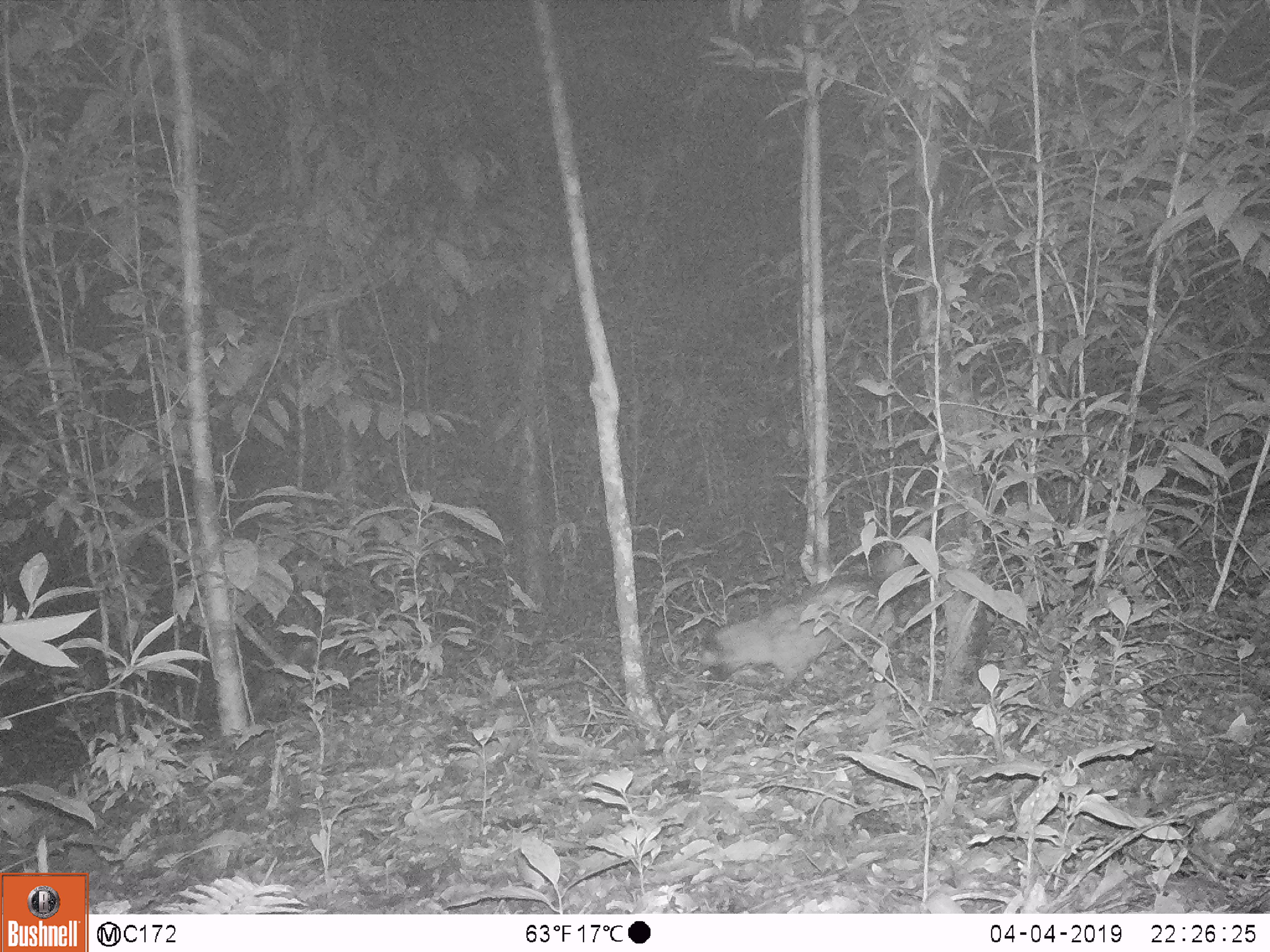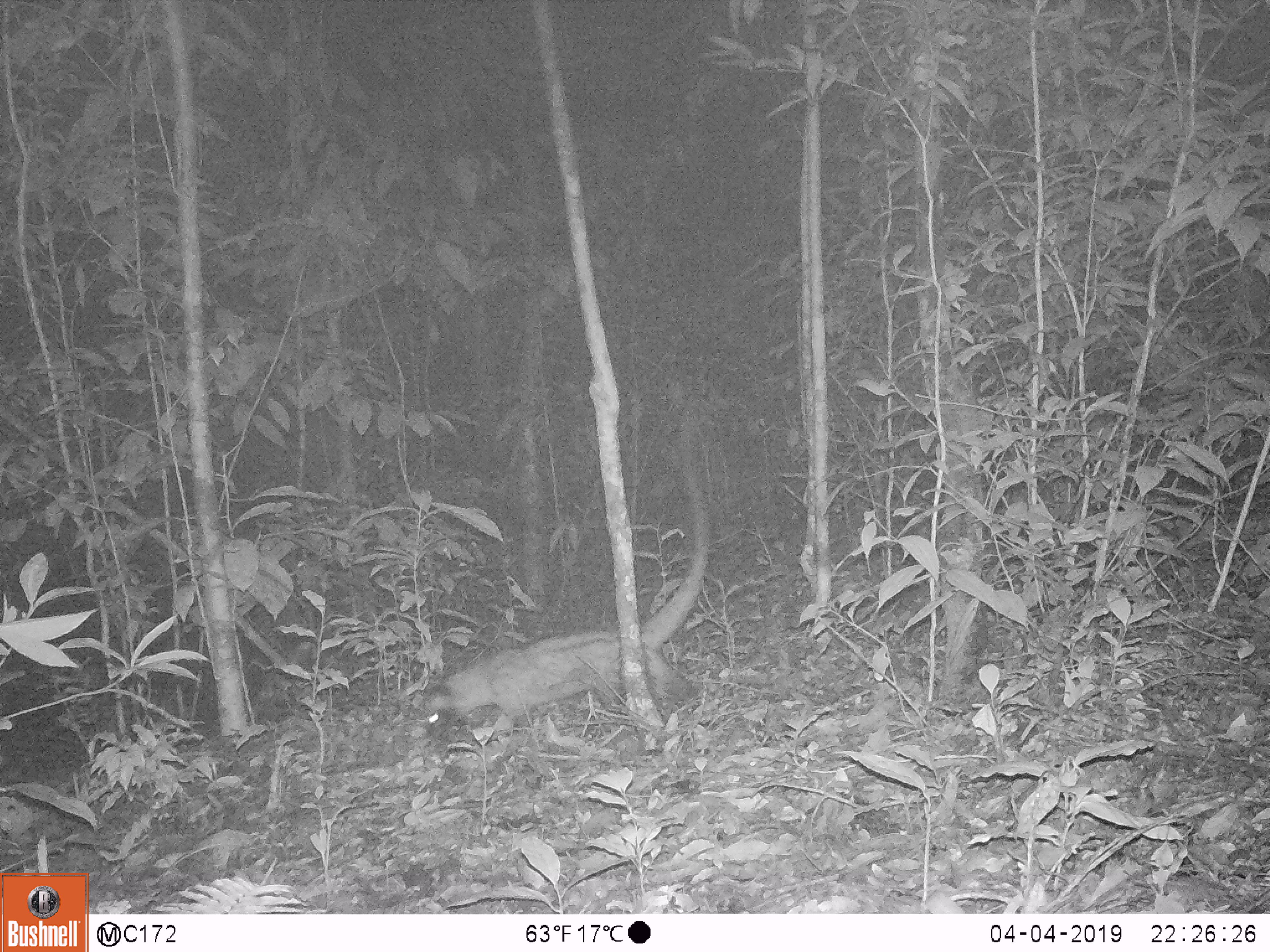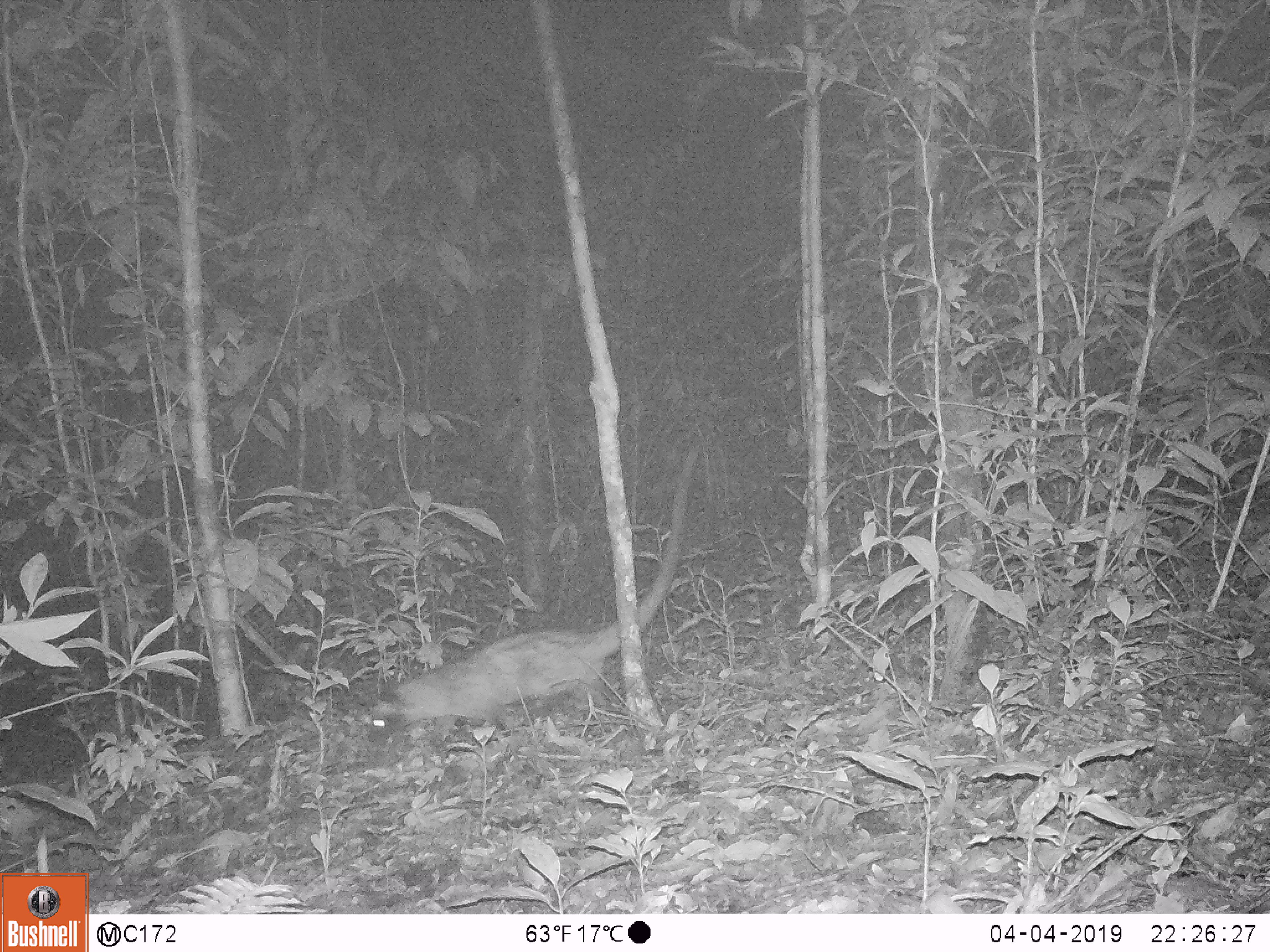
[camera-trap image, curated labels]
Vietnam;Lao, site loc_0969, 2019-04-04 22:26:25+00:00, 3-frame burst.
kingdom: Animalia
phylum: Chordata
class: Mammalia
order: Carnivora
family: Viverridae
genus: Paradoxurus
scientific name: Paradoxurus hermaphroditus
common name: common palm civet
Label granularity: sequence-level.